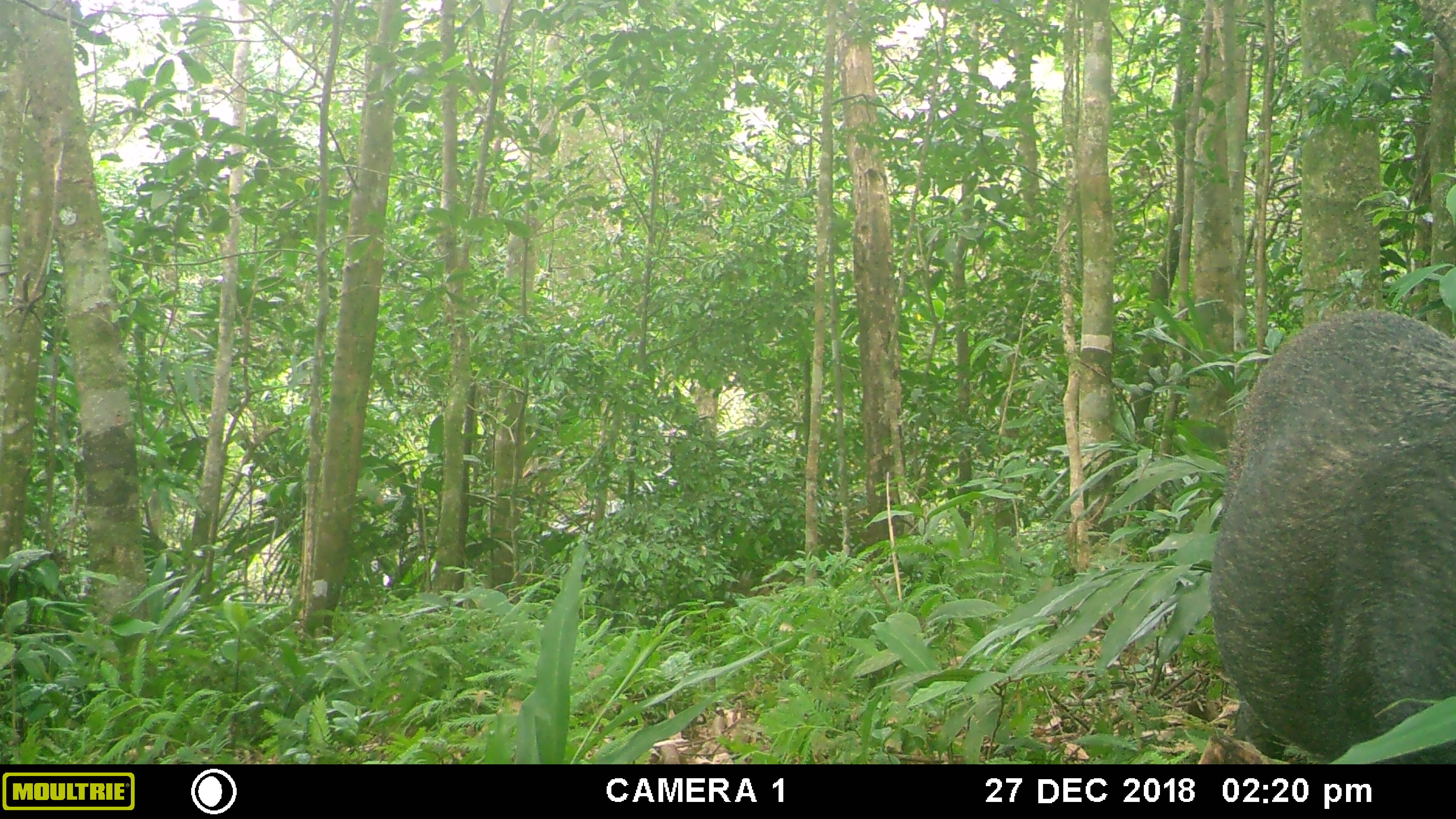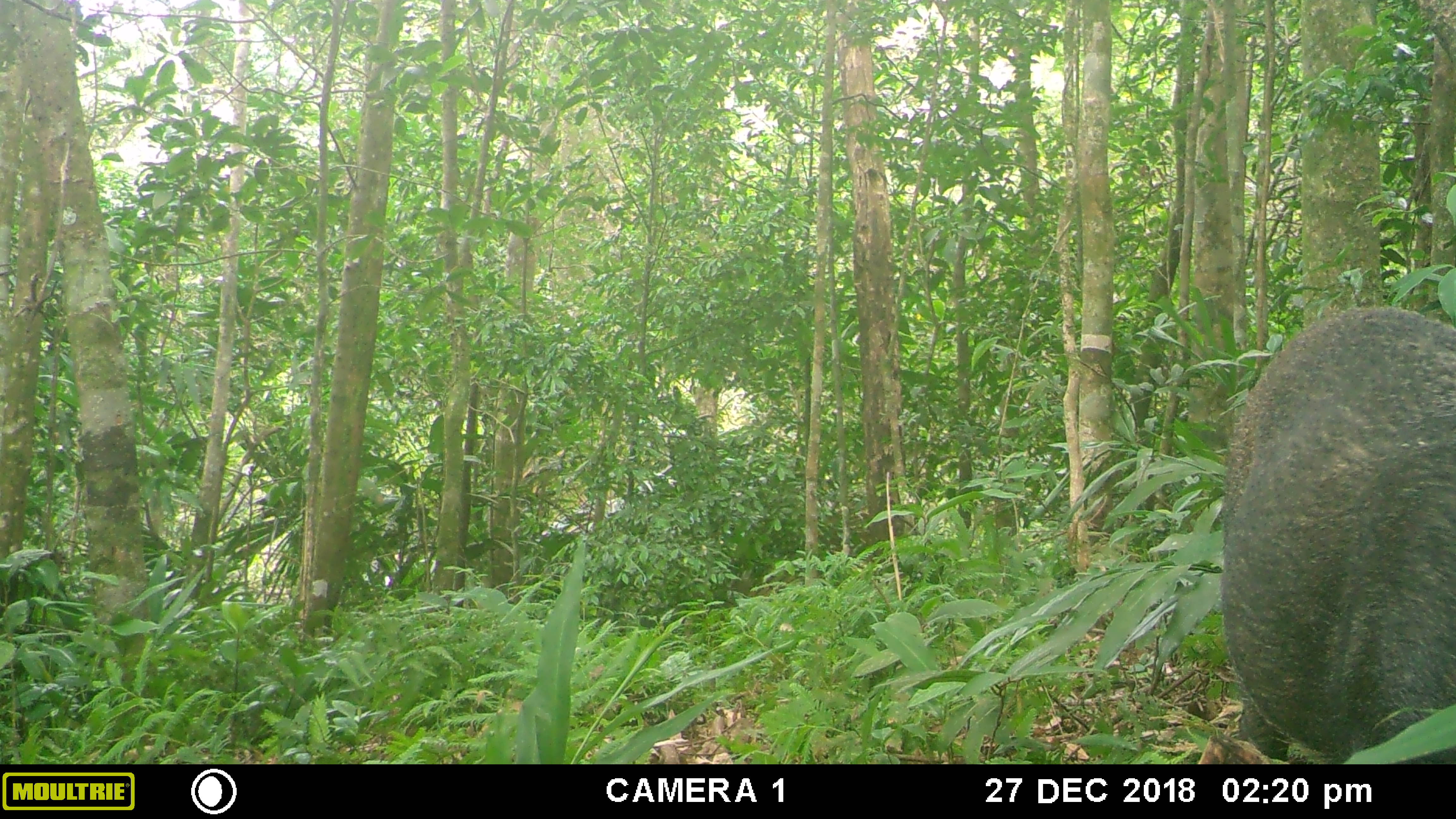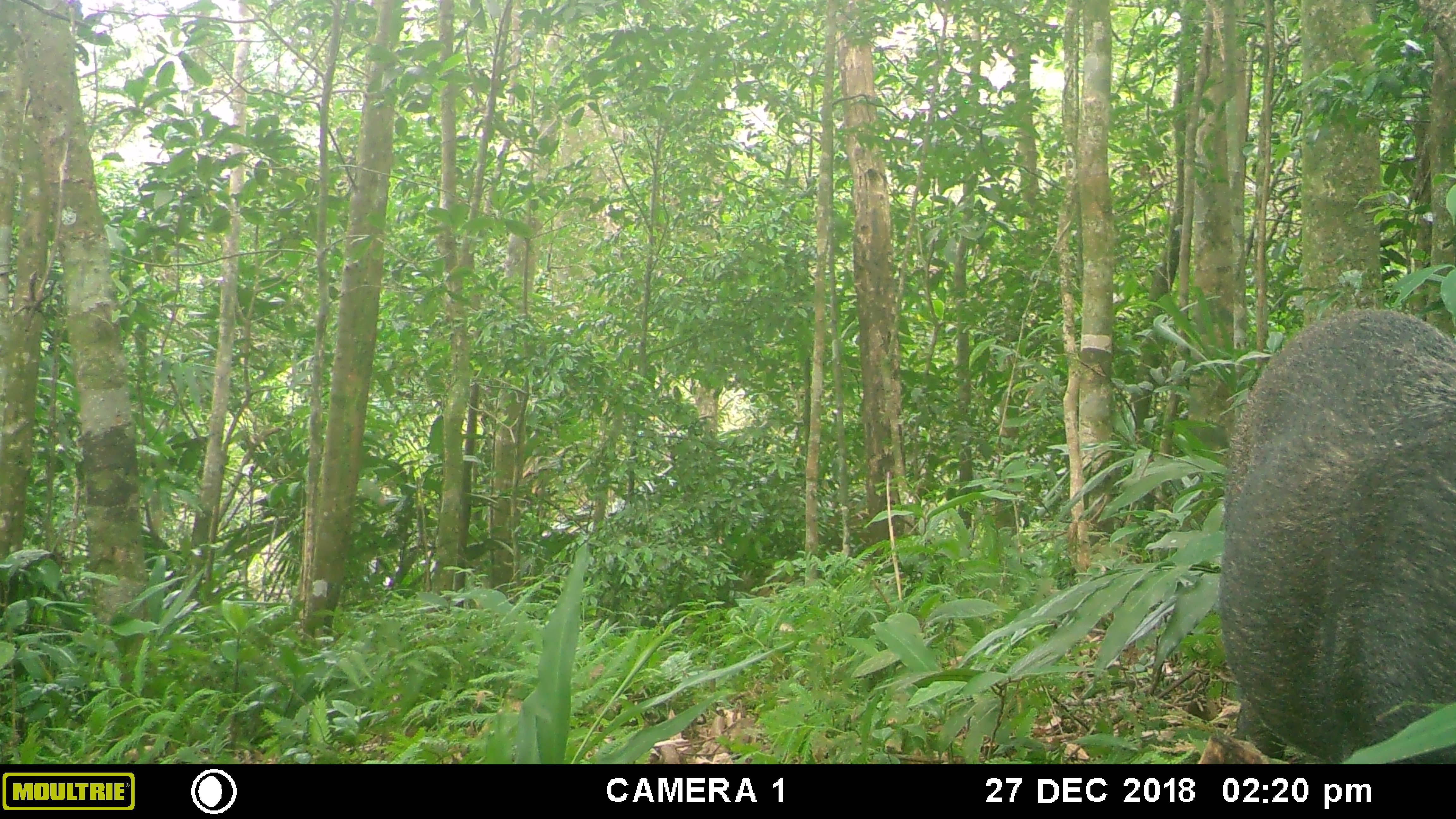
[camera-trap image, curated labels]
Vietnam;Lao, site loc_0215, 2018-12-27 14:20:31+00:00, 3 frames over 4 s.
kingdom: Animalia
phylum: Chordata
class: Mammalia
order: Artiodactyla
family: Suidae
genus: Sus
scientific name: Sus scrofa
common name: eurasian wild pig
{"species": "eurasian wild pig (Sus scrofa)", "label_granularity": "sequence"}